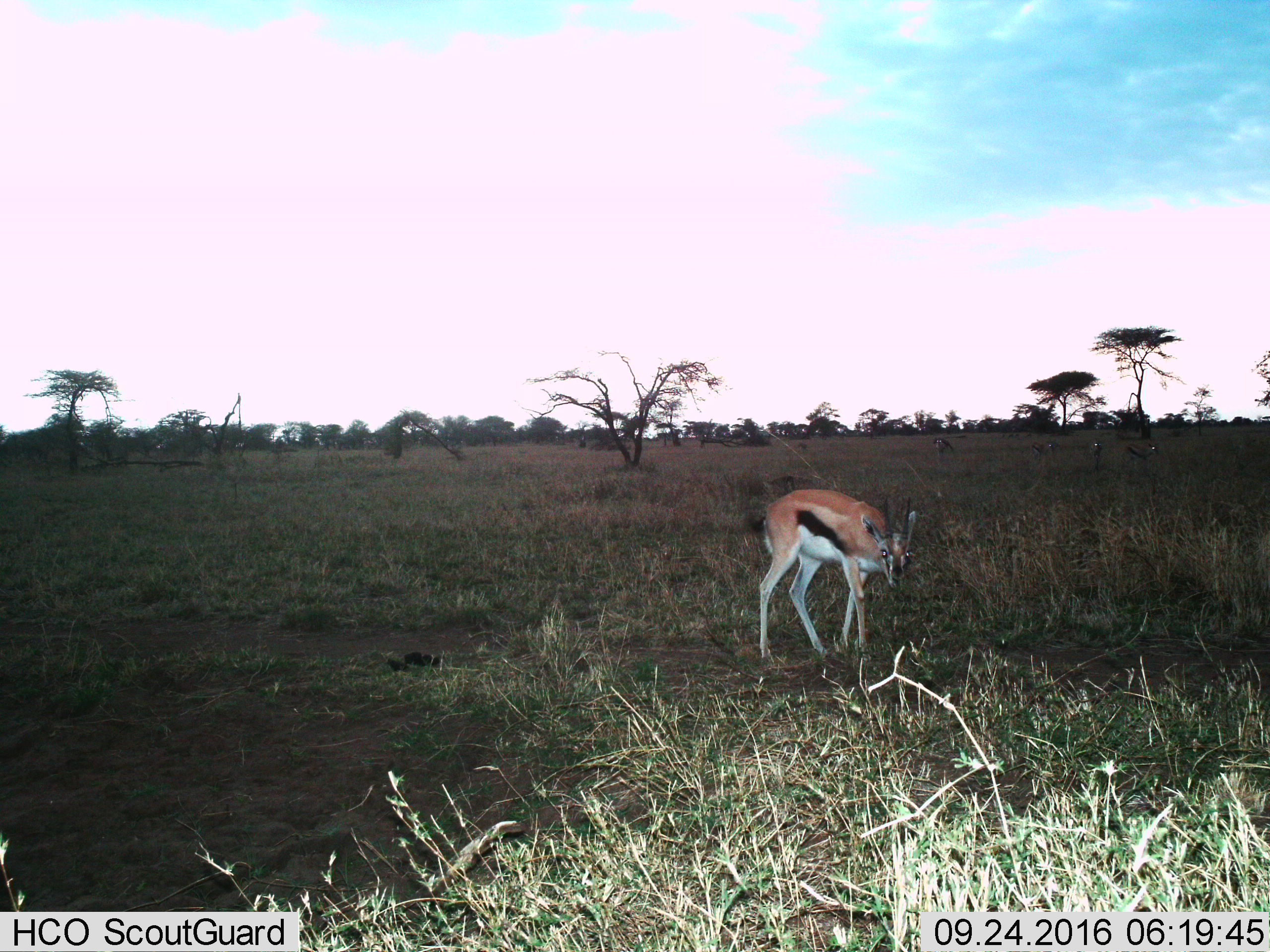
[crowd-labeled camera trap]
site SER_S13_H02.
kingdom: Animalia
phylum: Chordata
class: Mammalia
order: Artiodactyla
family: Bovidae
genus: Eudorcas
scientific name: Eudorcas thomsonii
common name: thomson's gazelle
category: gazellethomsons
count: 1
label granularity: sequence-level